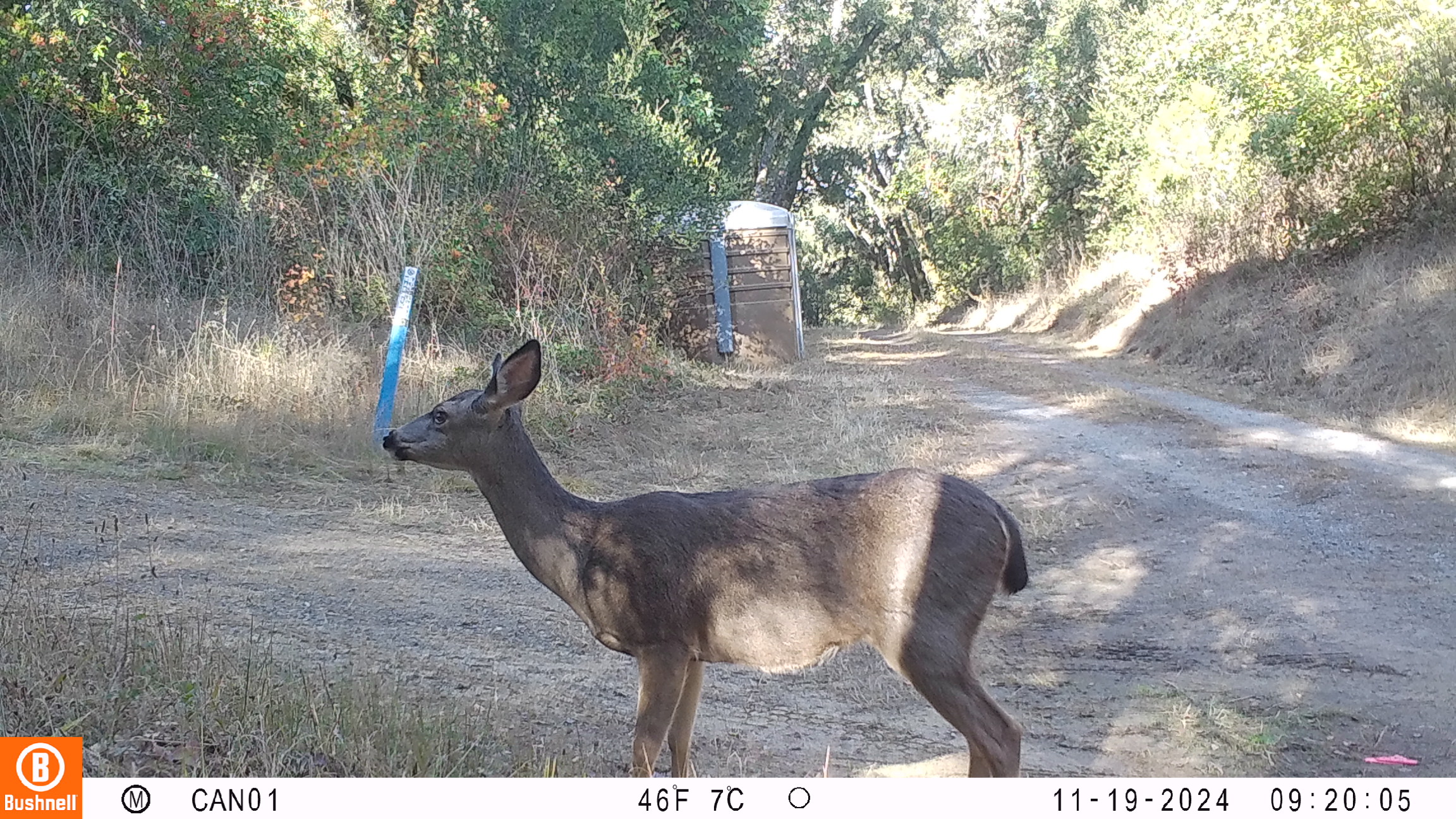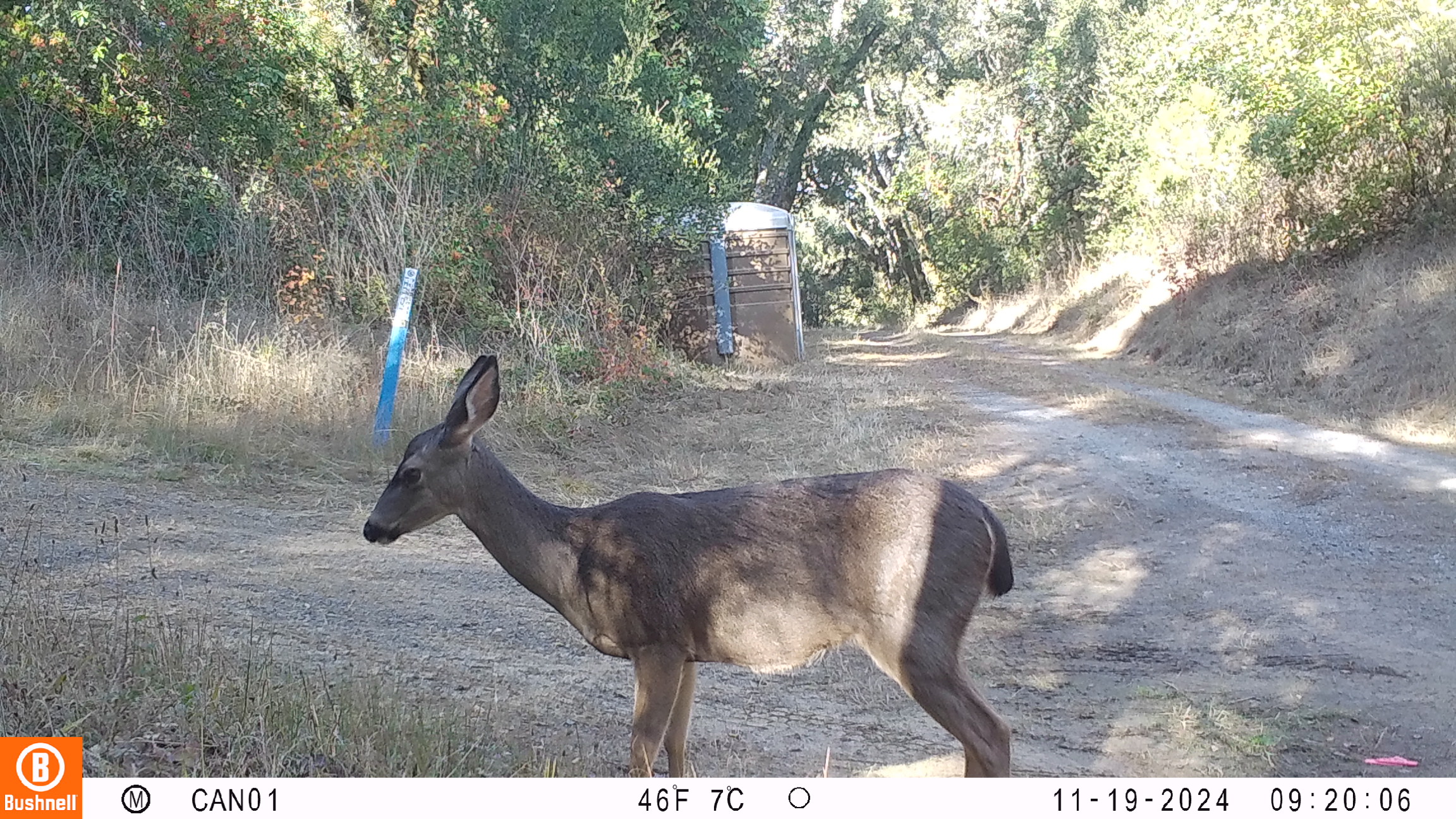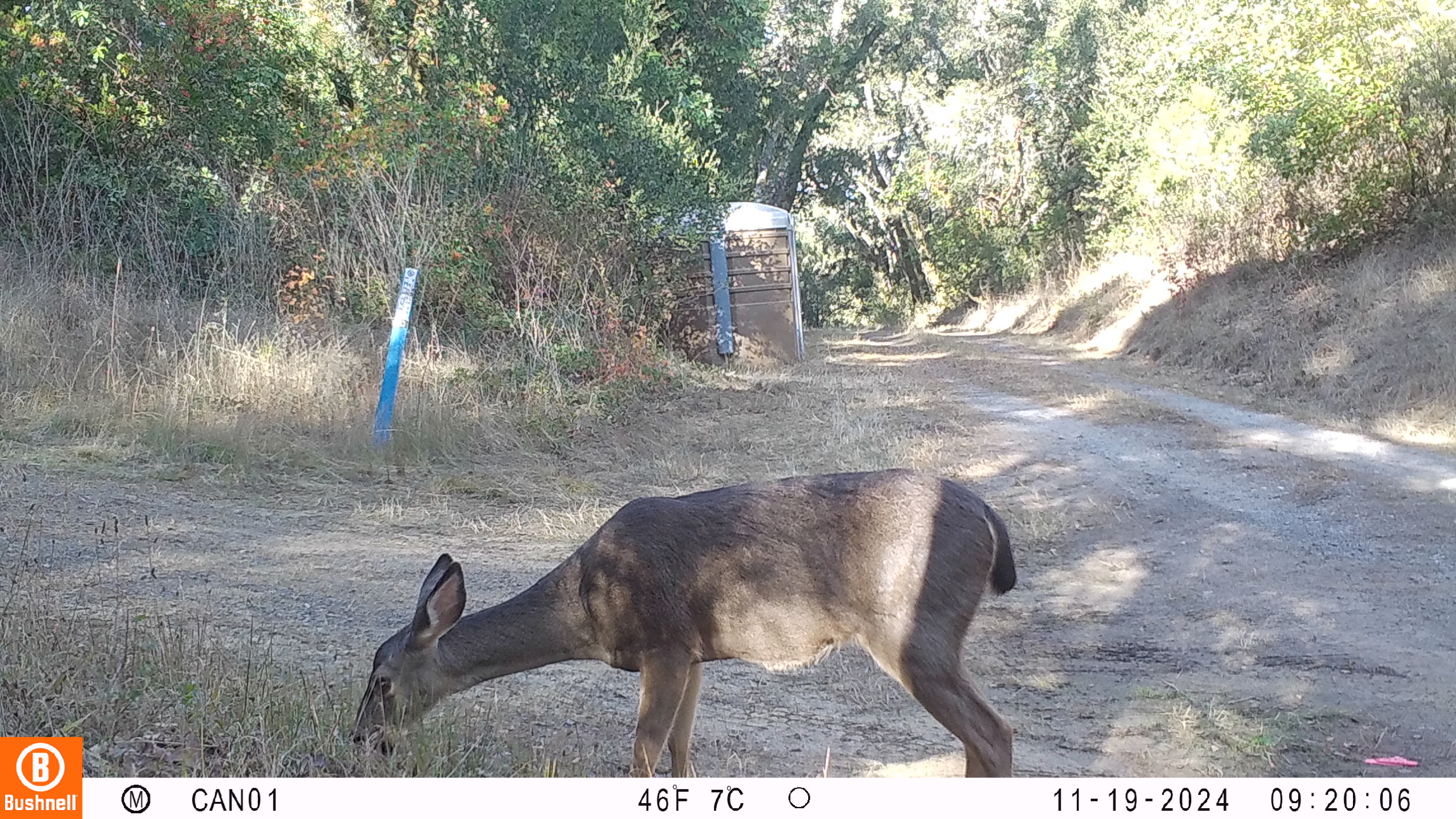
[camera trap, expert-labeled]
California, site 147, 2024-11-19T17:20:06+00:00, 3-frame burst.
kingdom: Animalia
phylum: Chordata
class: Mammalia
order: Artiodactyla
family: Cervidae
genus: Odocoileus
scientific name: Odocoileus hemionus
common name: mule deer